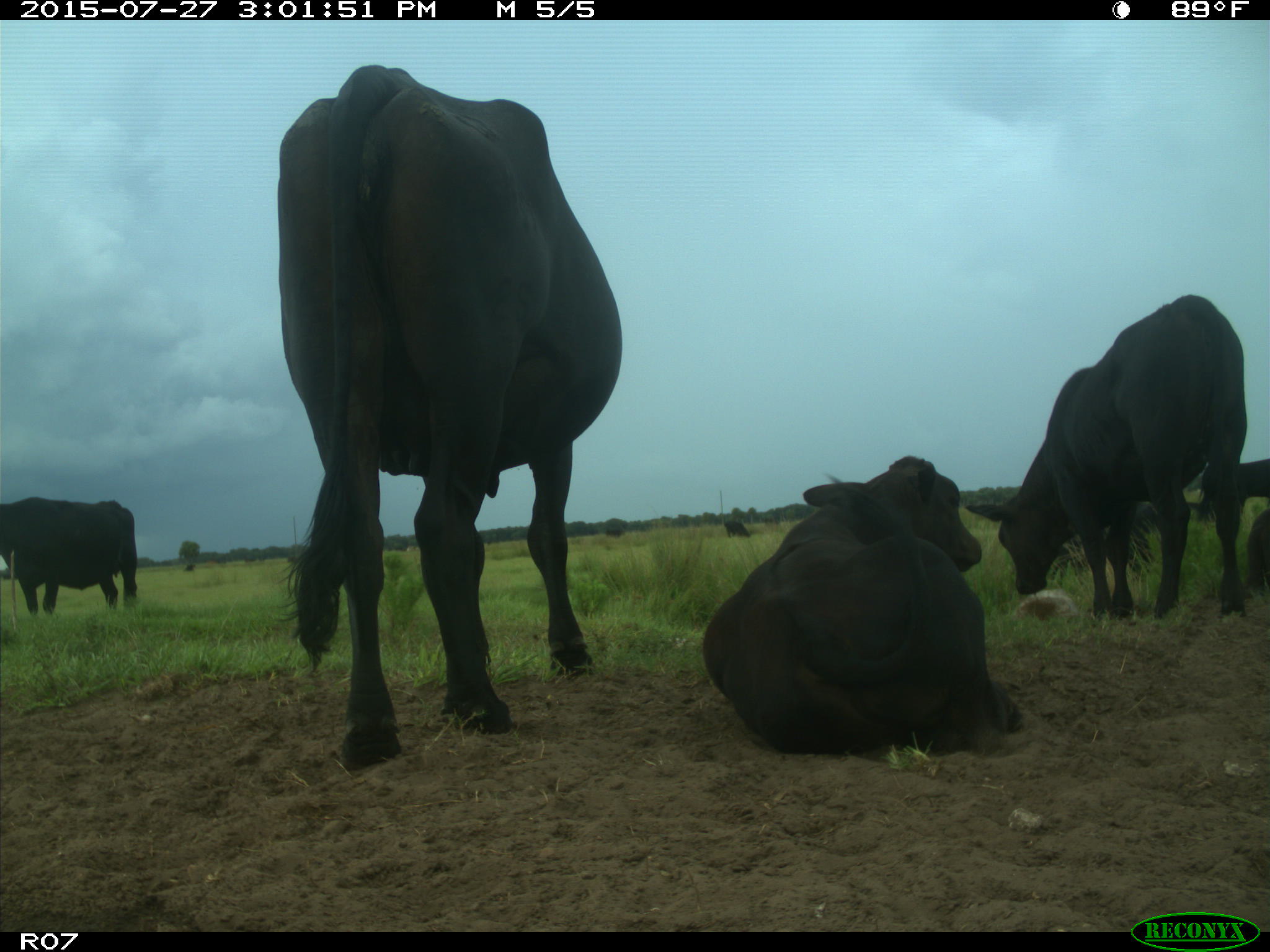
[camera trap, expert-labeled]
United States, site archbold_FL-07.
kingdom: Animalia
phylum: Chordata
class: Mammalia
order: Artiodactyla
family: Bovidae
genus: Bos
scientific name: Bos taurus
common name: domestic cow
Bos taurus (domestic cow).